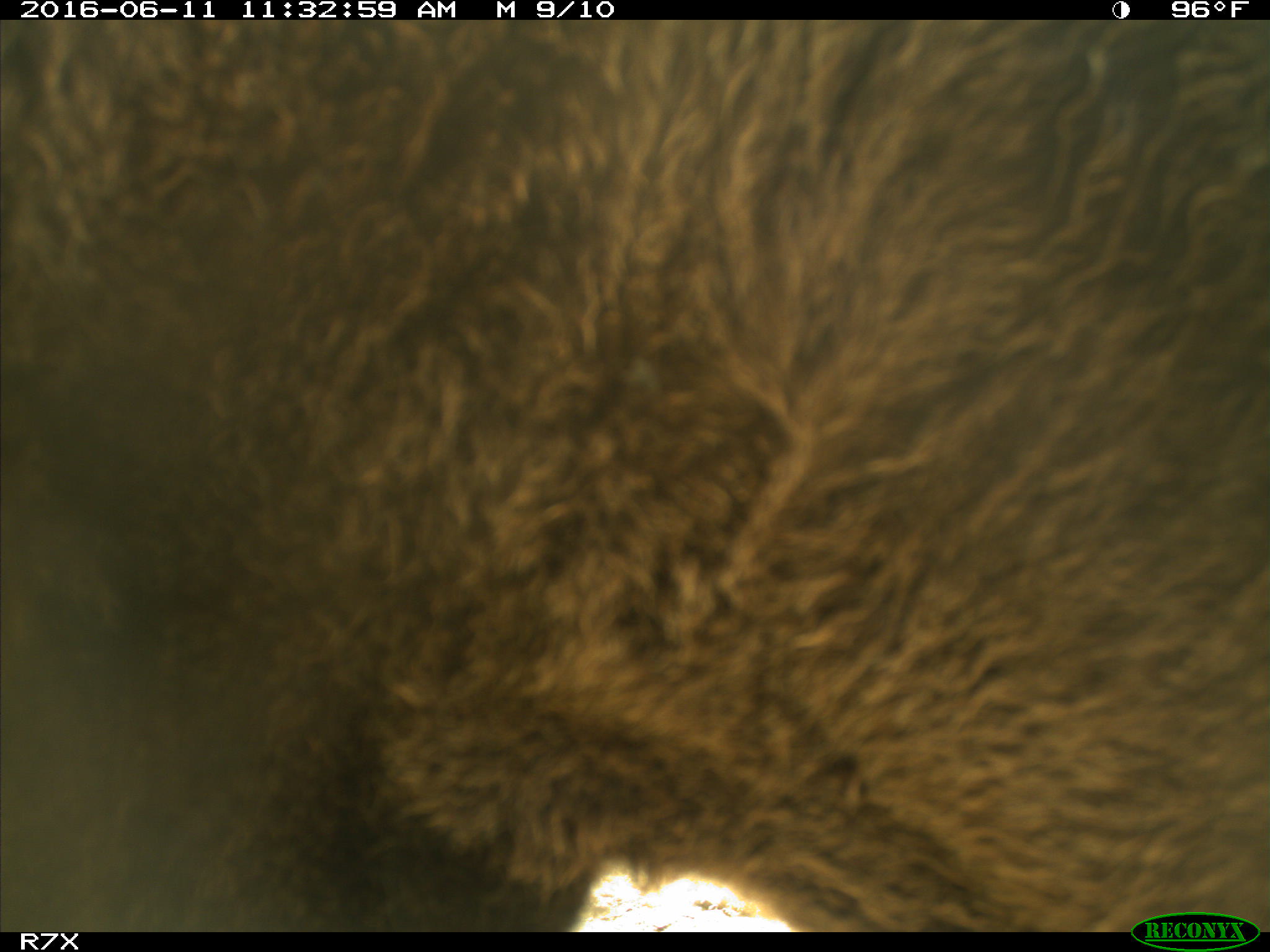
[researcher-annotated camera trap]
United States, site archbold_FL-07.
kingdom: Animalia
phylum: Chordata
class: Mammalia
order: Artiodactyla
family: Bovidae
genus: Bos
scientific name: Bos taurus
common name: domestic cow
Bos taurus (domestic cow).